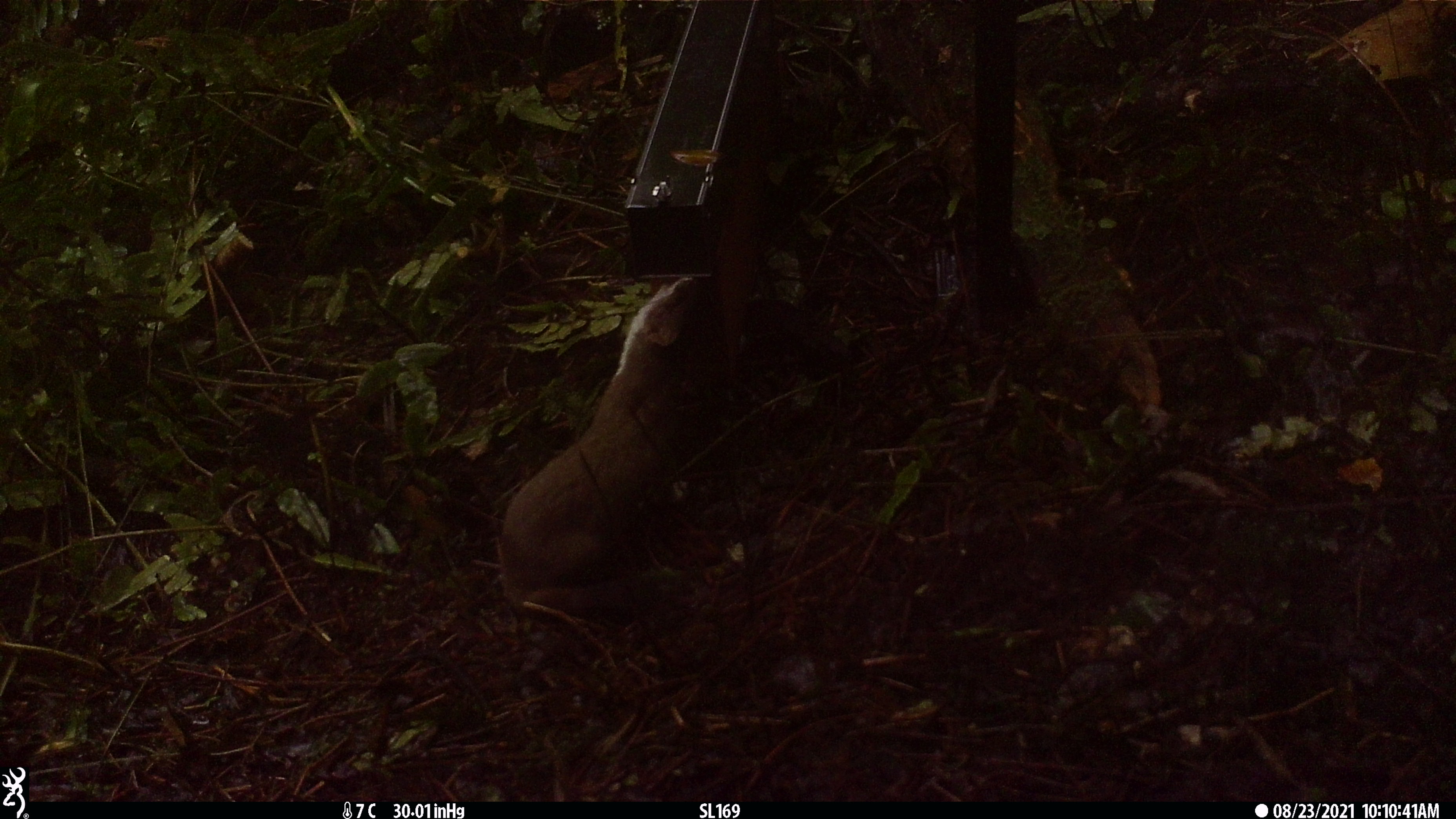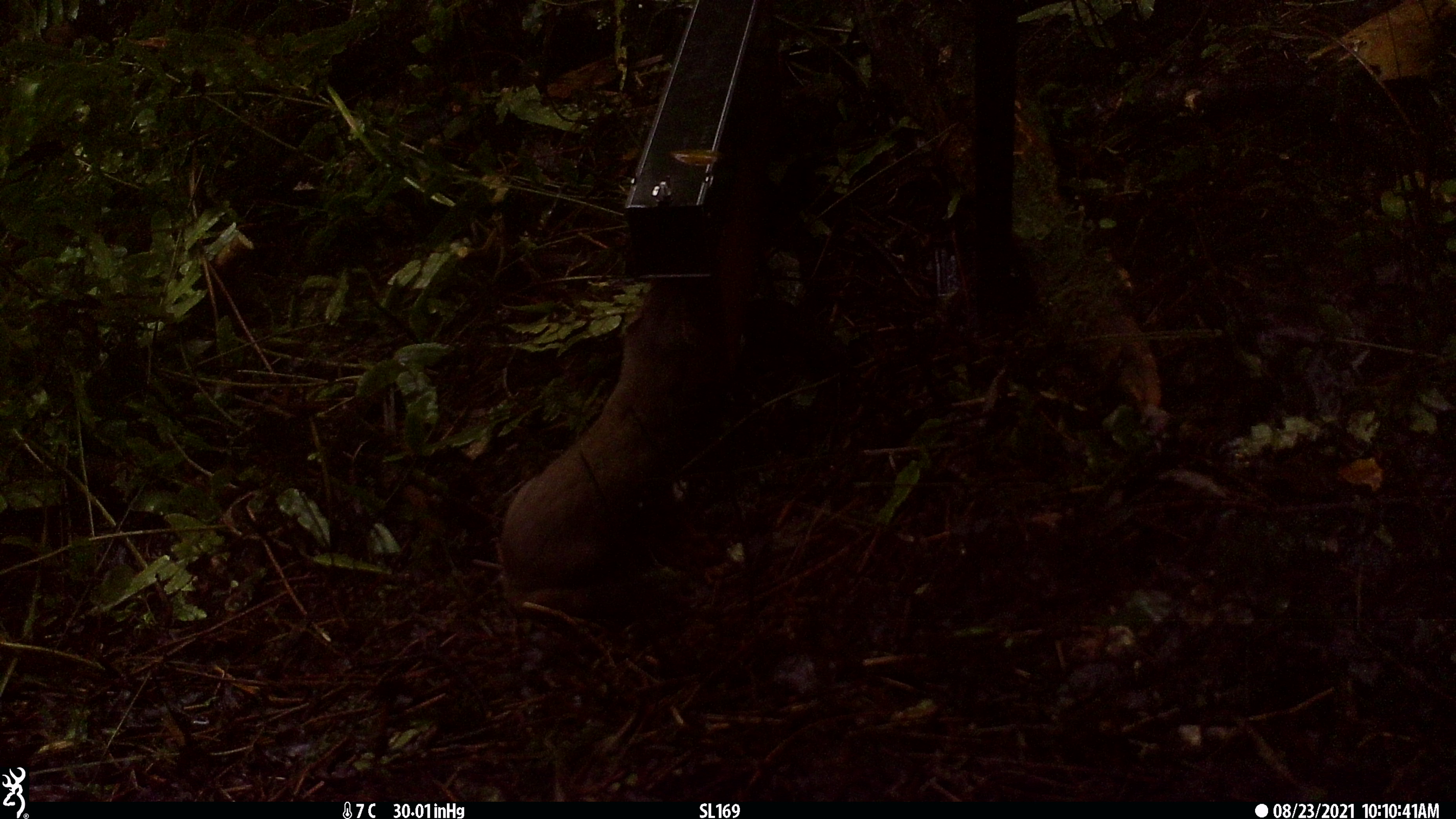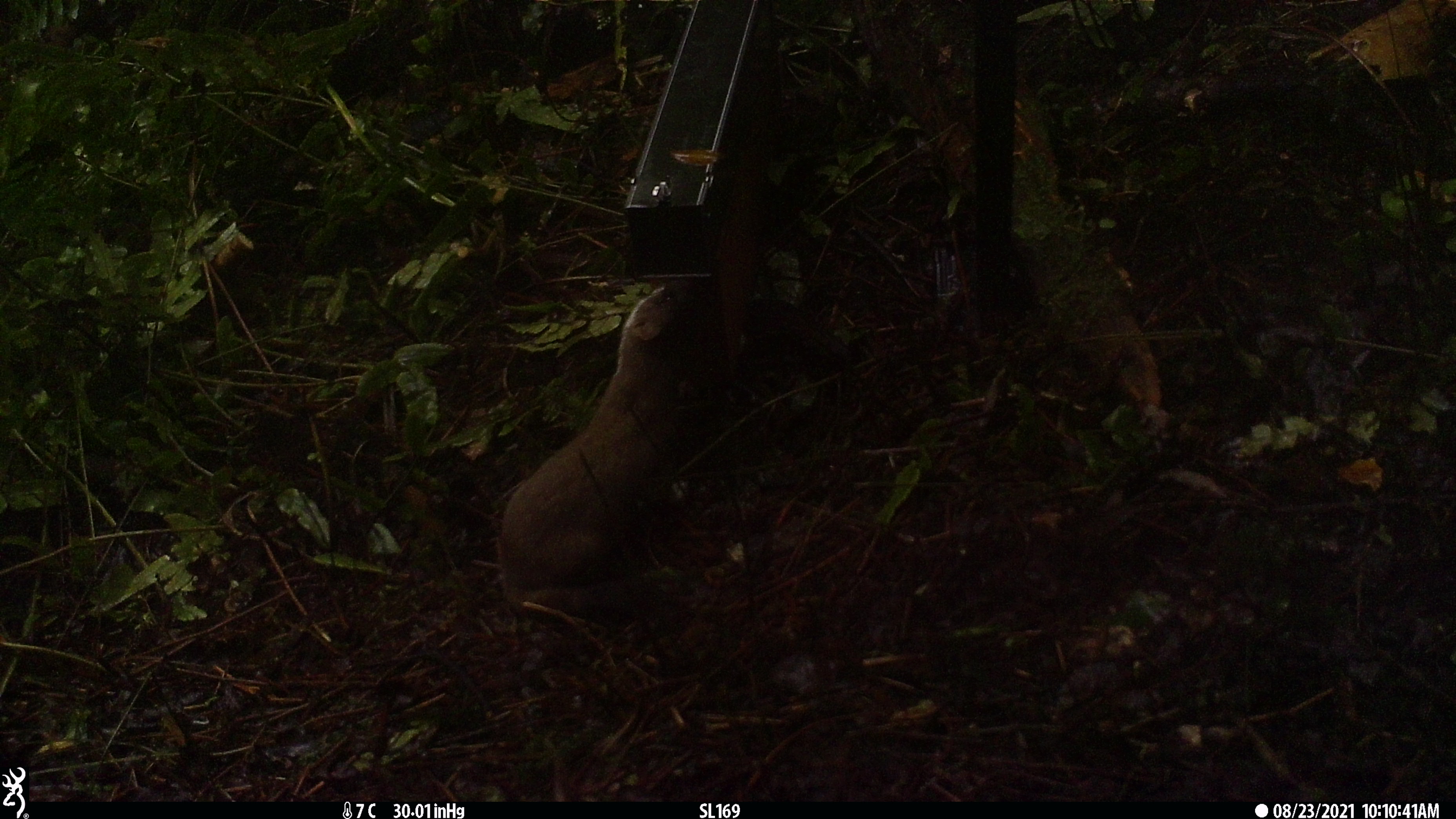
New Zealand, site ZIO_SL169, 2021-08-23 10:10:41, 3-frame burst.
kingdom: Animalia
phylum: Chordata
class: Mammalia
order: Carnivora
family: Mustelidae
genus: Mustela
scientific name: Mustela erminea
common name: stoat